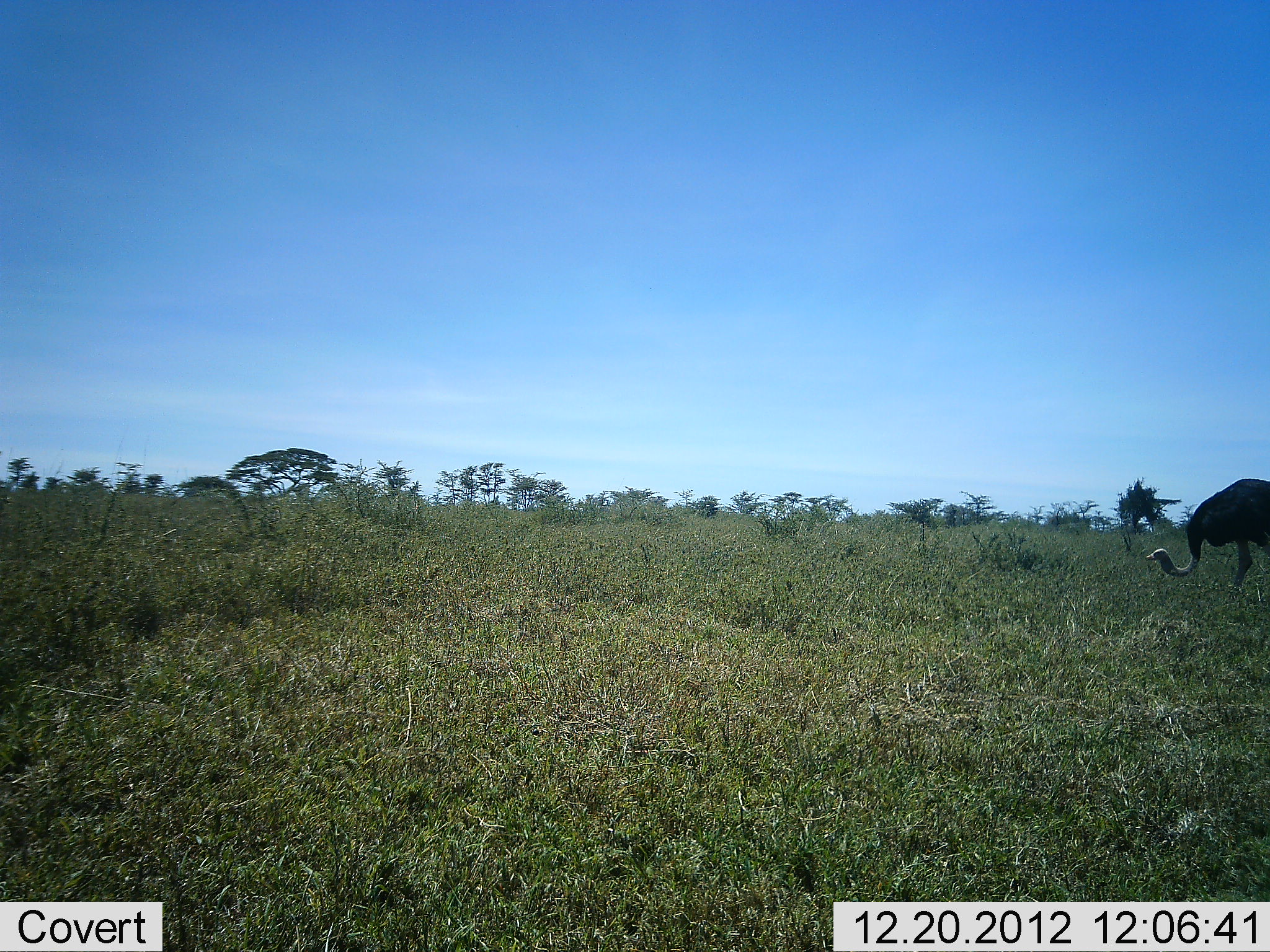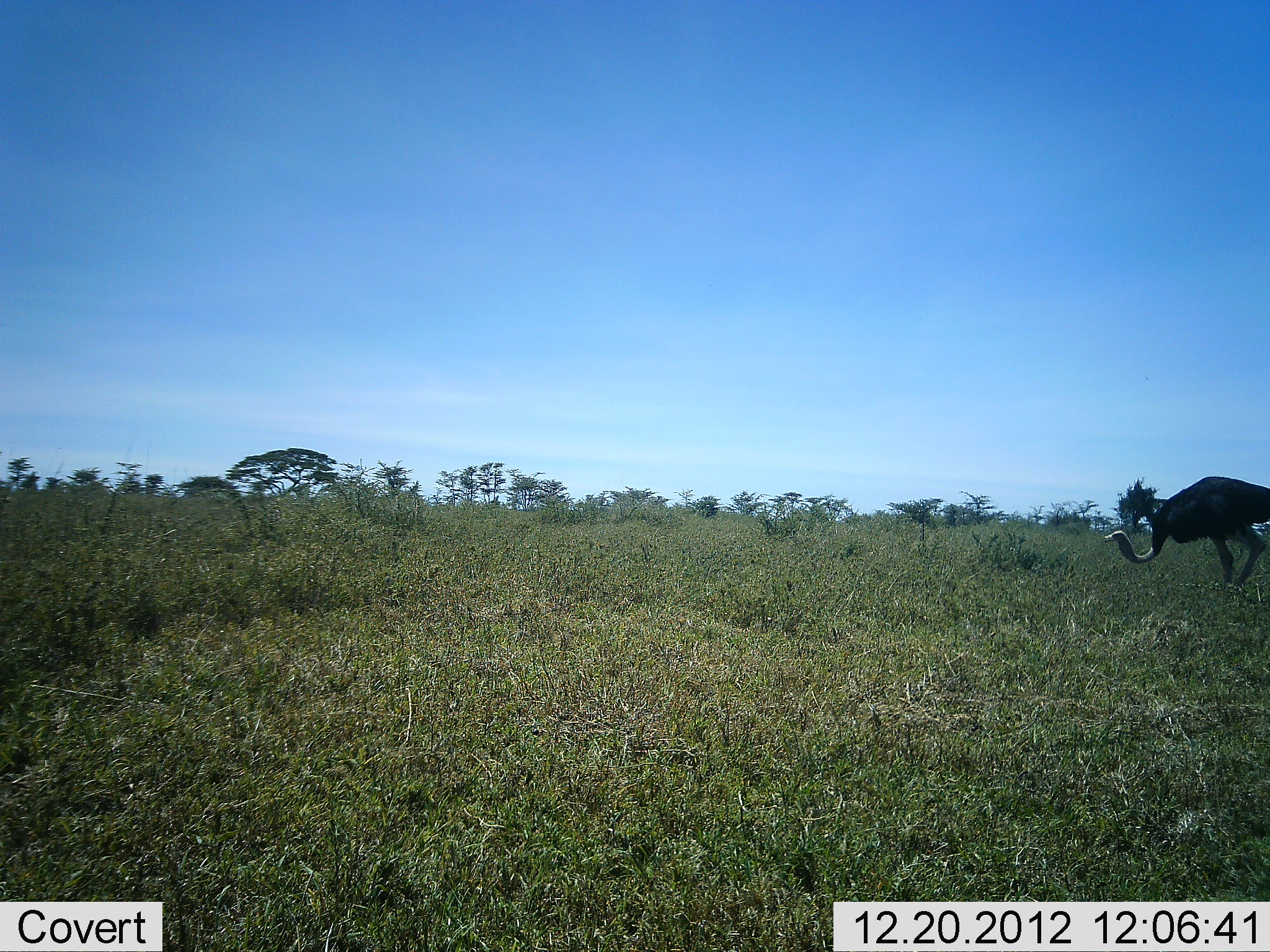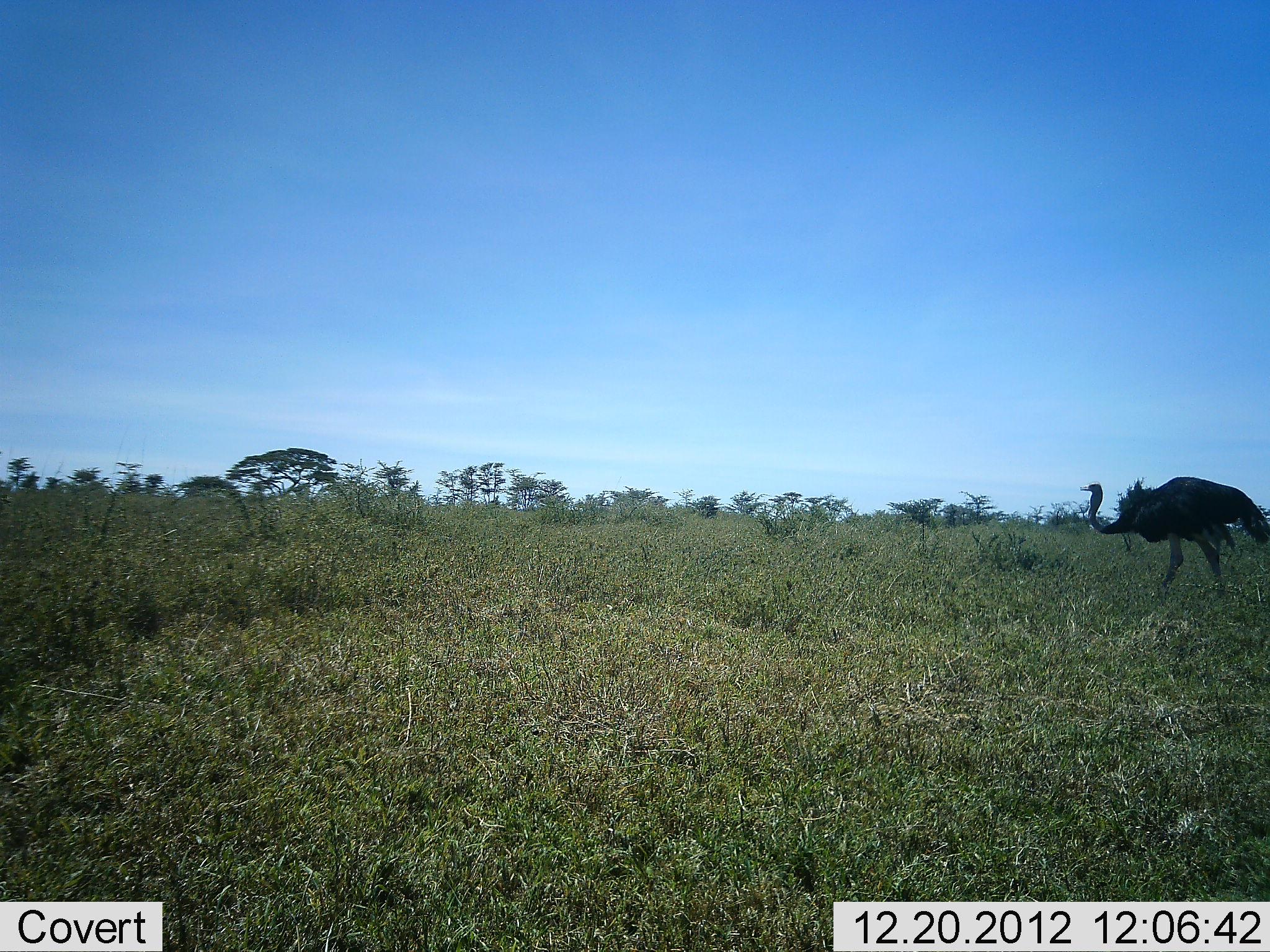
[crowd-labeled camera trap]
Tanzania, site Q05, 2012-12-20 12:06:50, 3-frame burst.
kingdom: Animalia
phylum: Chordata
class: Aves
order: Struthioniformes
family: Struthionidae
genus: Struthio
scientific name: Struthio camelus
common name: ostrich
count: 1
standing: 5%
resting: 0%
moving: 95%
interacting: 0%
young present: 0%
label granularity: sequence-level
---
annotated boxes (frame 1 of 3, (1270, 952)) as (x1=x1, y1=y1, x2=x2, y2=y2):
animal: (x1=1144, y1=478, x2=1270, y2=596)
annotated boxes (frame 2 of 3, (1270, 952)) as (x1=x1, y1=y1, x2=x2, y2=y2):
animal: (x1=1102, y1=475, x2=1270, y2=596)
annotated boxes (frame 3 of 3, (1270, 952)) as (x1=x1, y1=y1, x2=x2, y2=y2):
animal: (x1=1079, y1=475, x2=1270, y2=597)